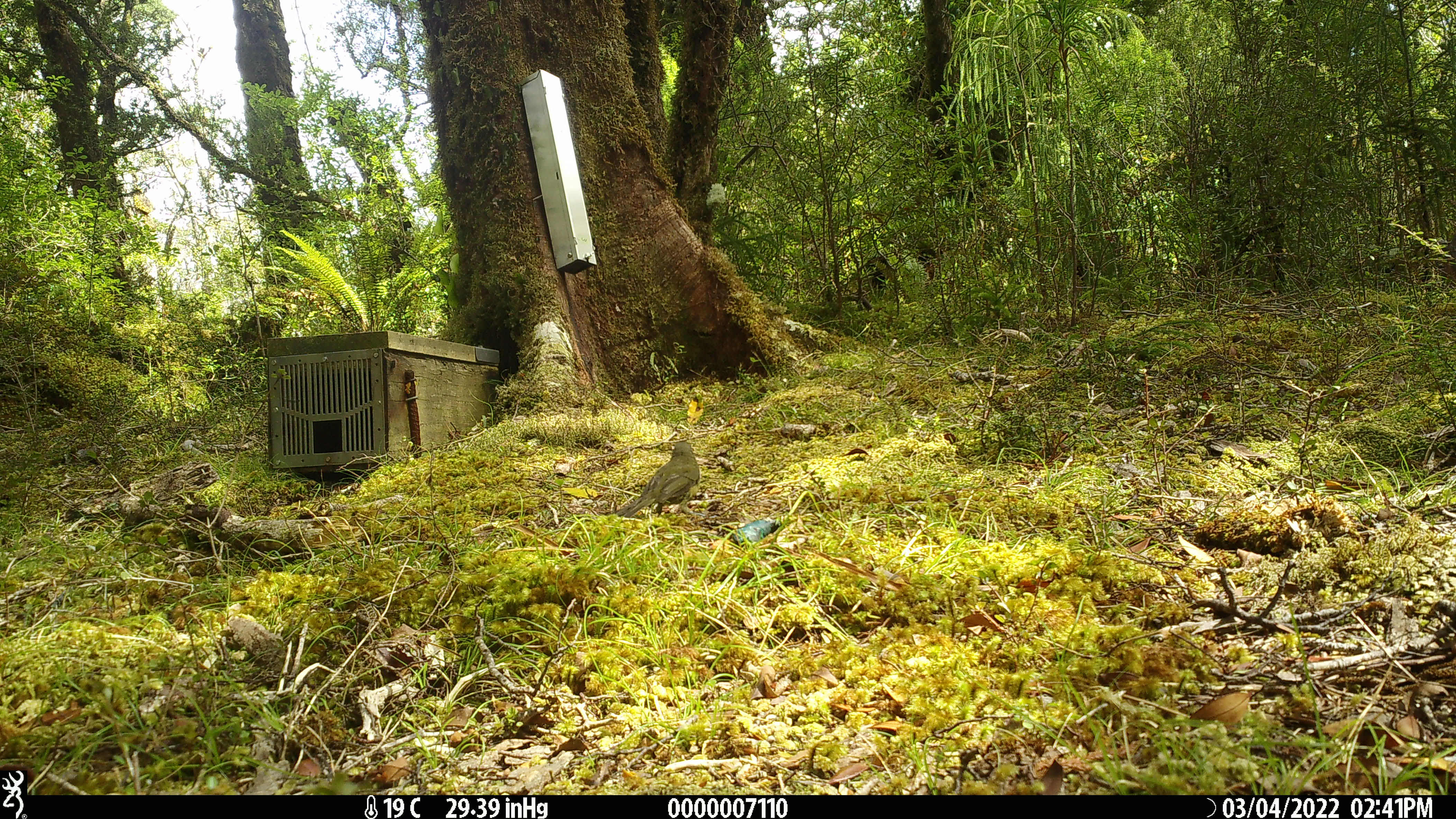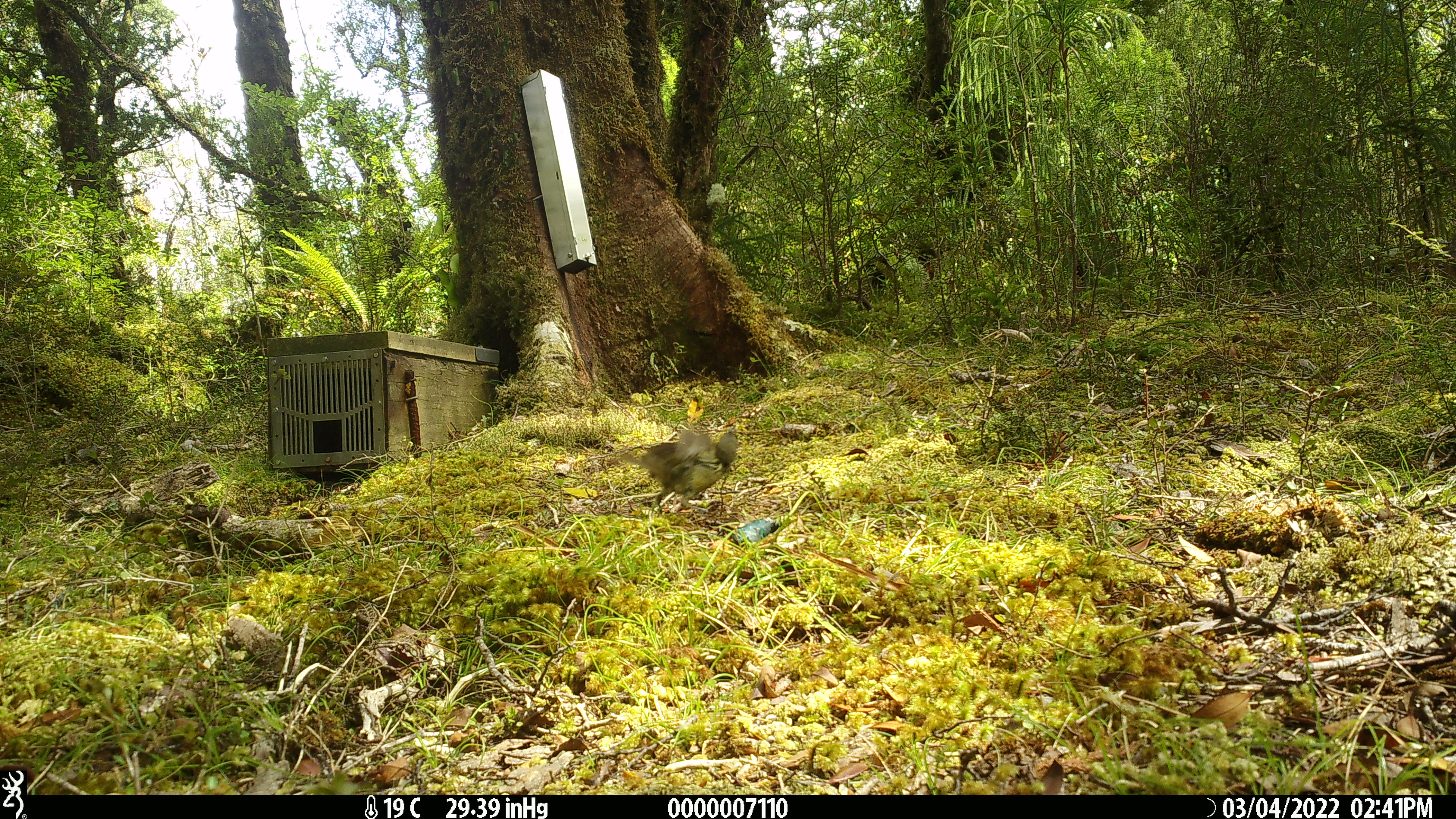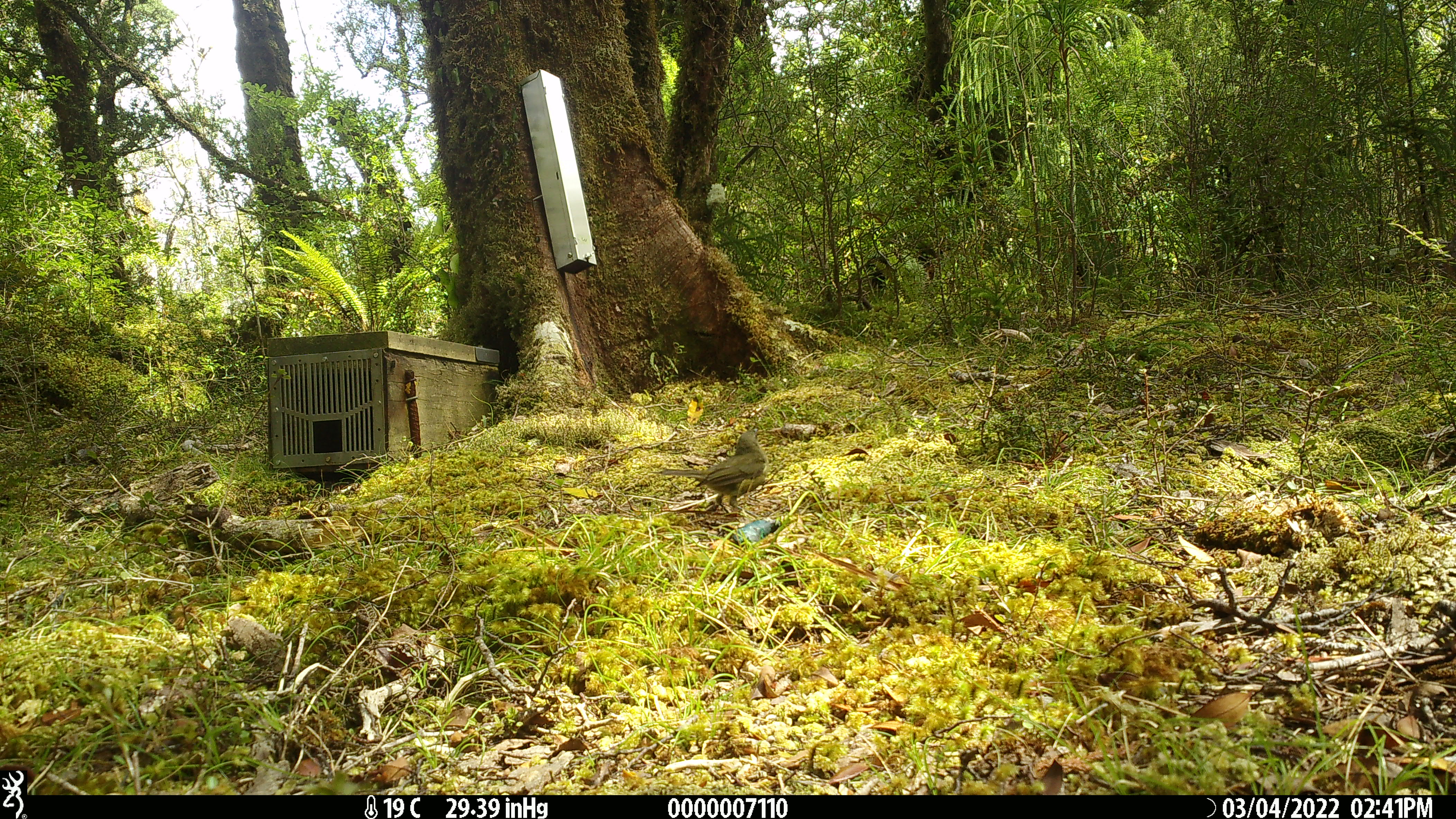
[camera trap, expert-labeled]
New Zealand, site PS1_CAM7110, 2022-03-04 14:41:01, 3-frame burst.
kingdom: Animalia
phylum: Chordata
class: Aves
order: Passeriformes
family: Meliphagidae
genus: Anthornis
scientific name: Anthornis melanura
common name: new zealand bellbird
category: bellbird